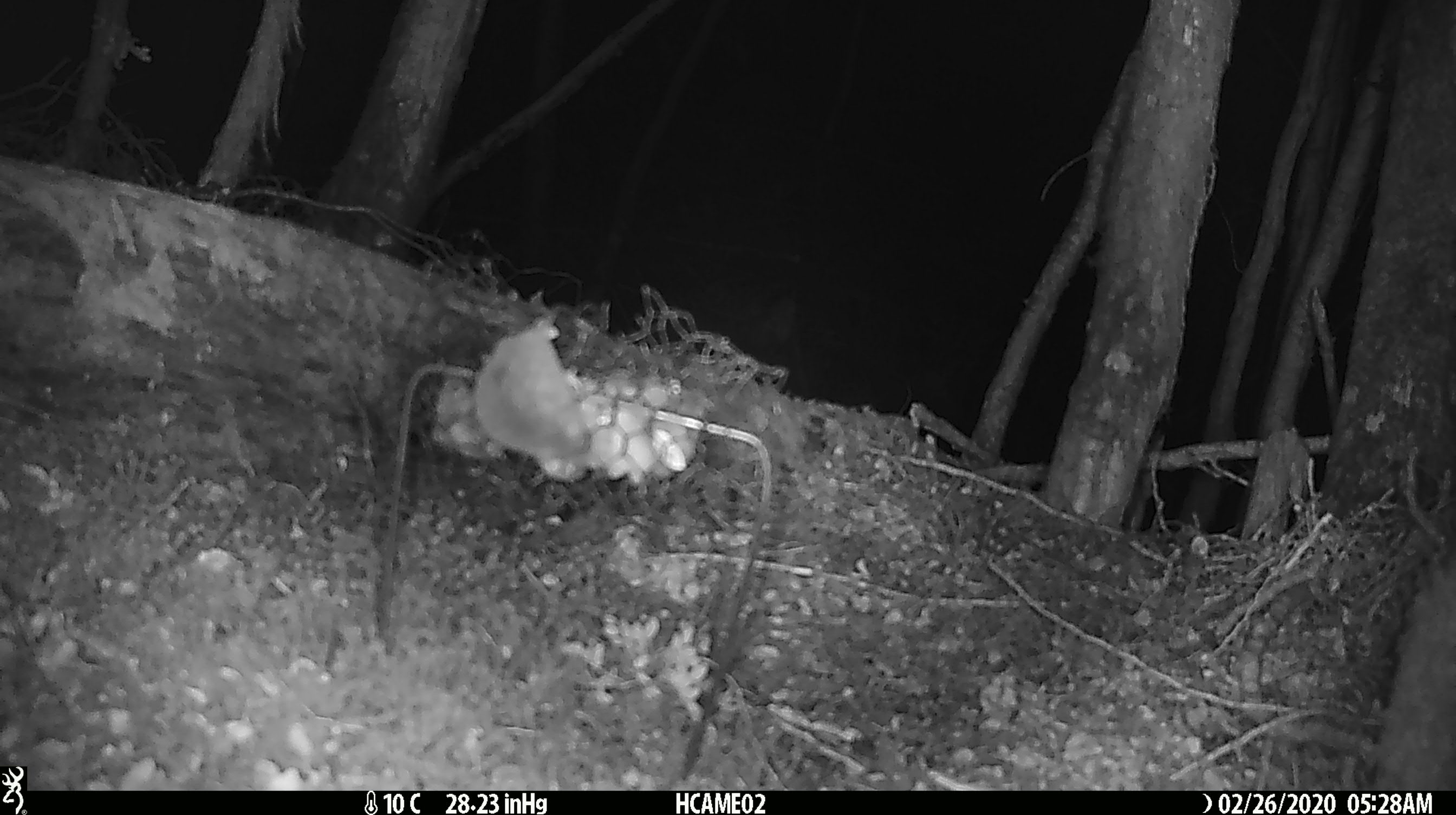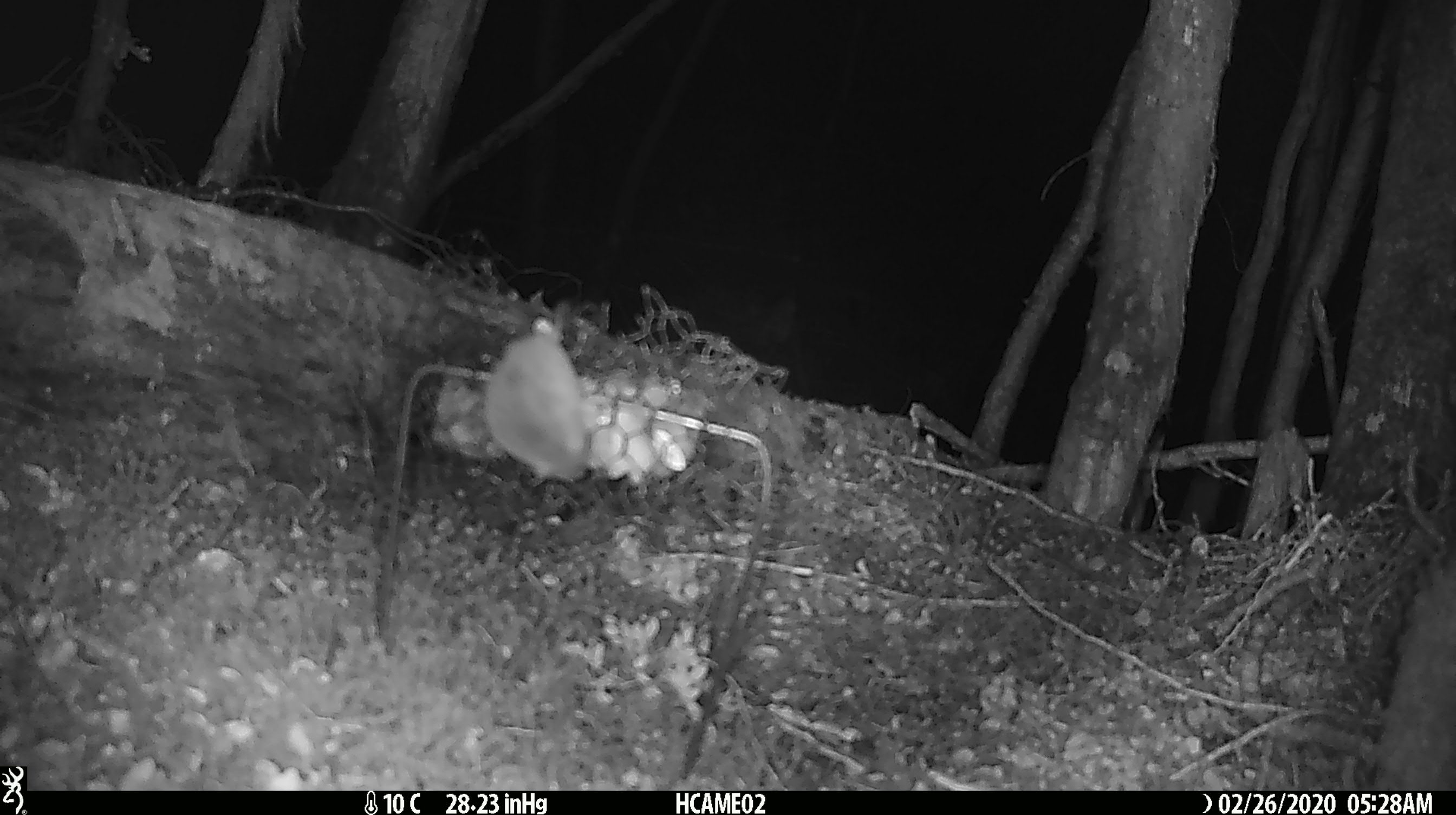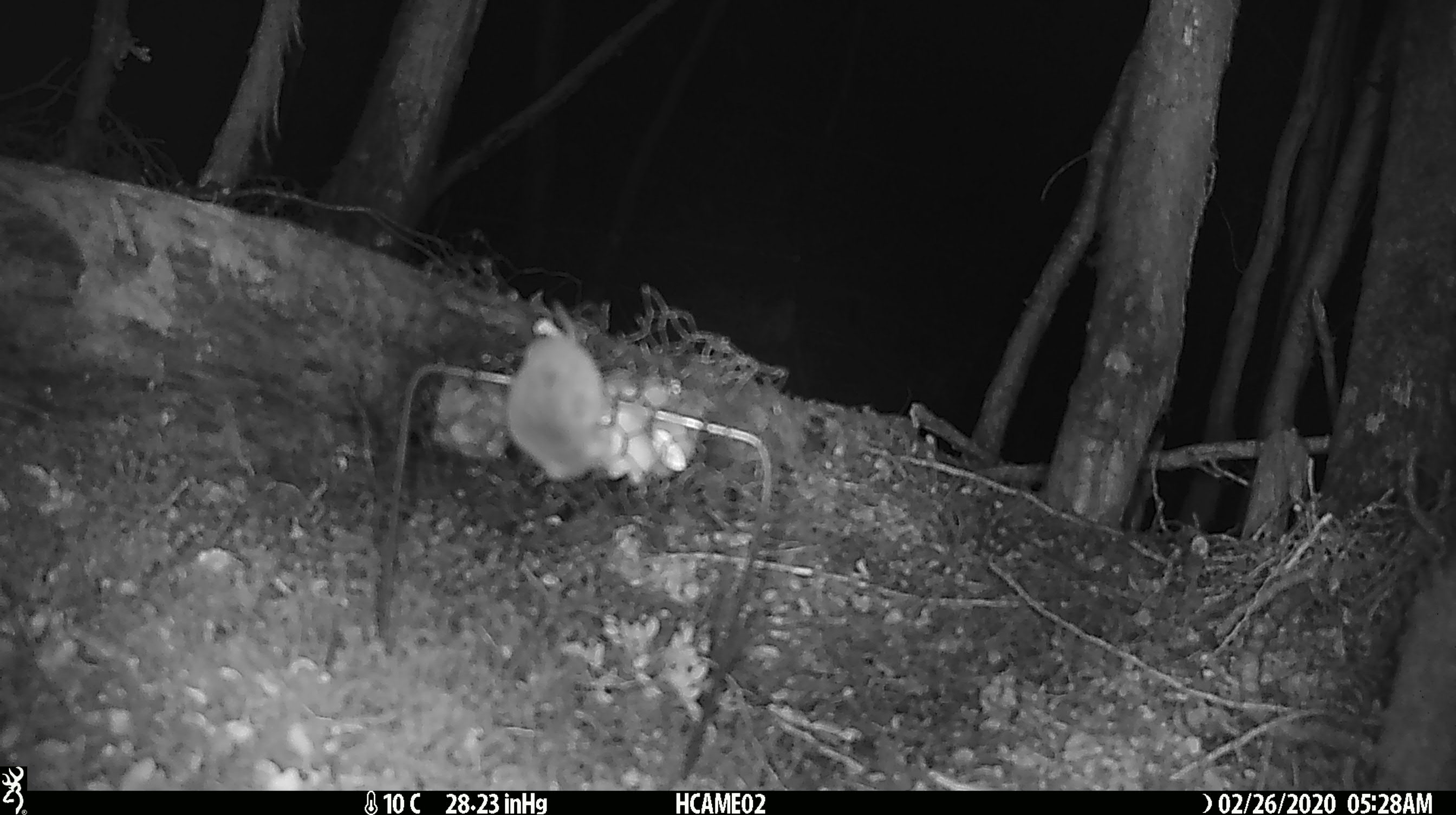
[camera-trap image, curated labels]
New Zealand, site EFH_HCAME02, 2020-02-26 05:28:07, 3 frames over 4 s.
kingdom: Animalia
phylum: Chordata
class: Mammalia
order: Rodentia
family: Muridae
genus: Mus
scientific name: Mus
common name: mouse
Mouse (Mus).